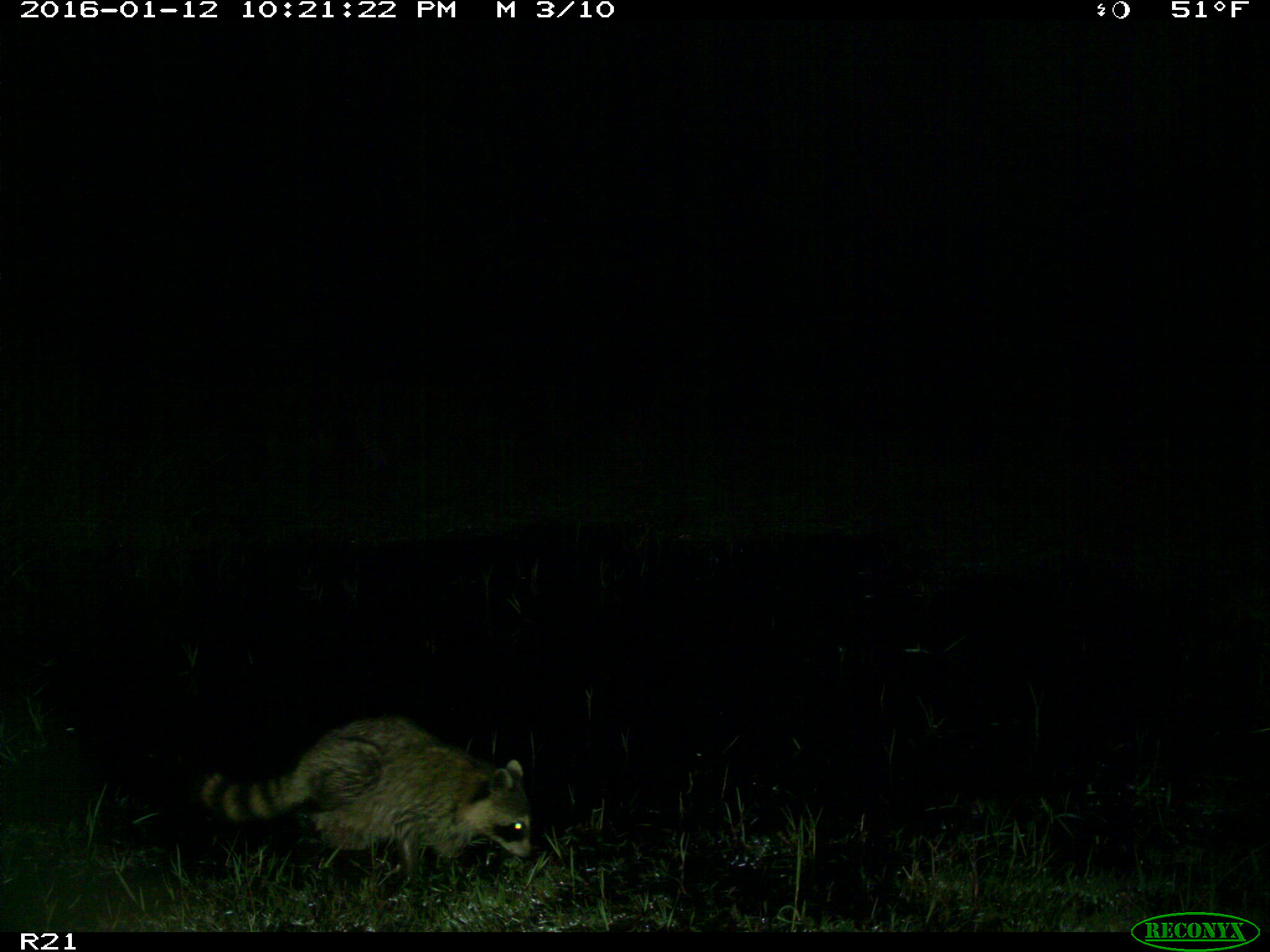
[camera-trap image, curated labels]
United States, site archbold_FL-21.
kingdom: Animalia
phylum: Chordata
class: Mammalia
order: Carnivora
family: Procyonidae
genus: Procyon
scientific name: Procyon lotor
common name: common raccoon